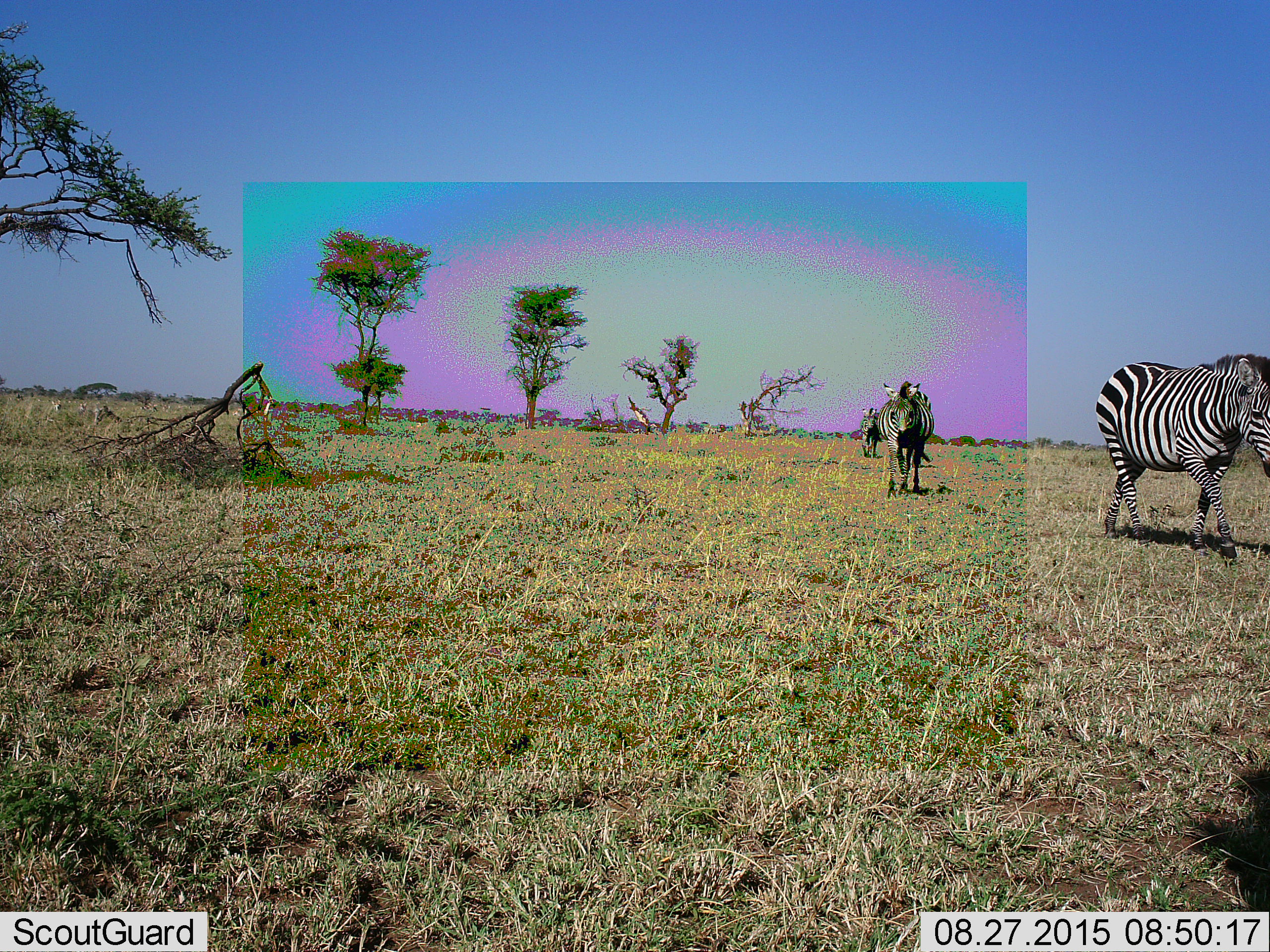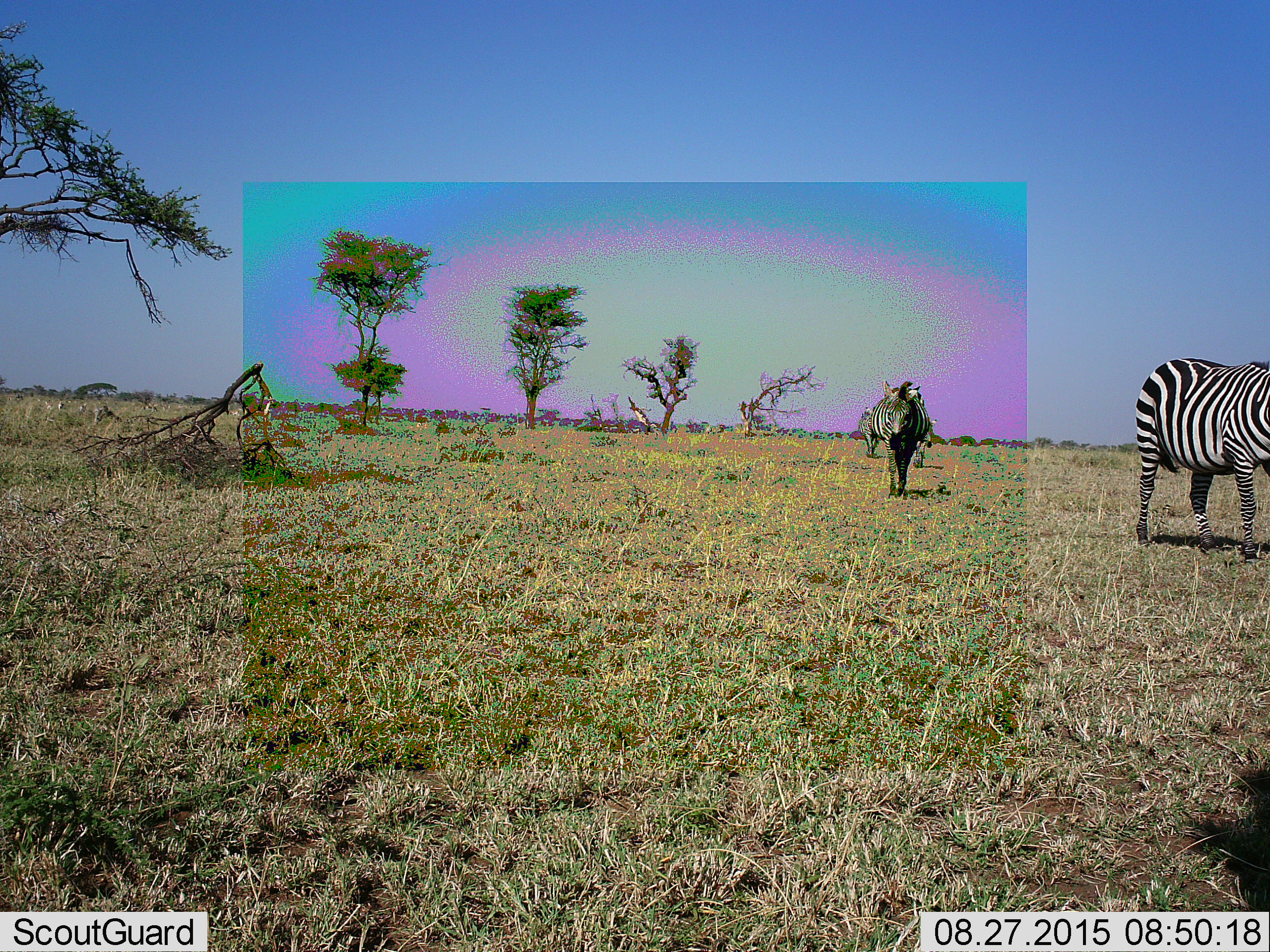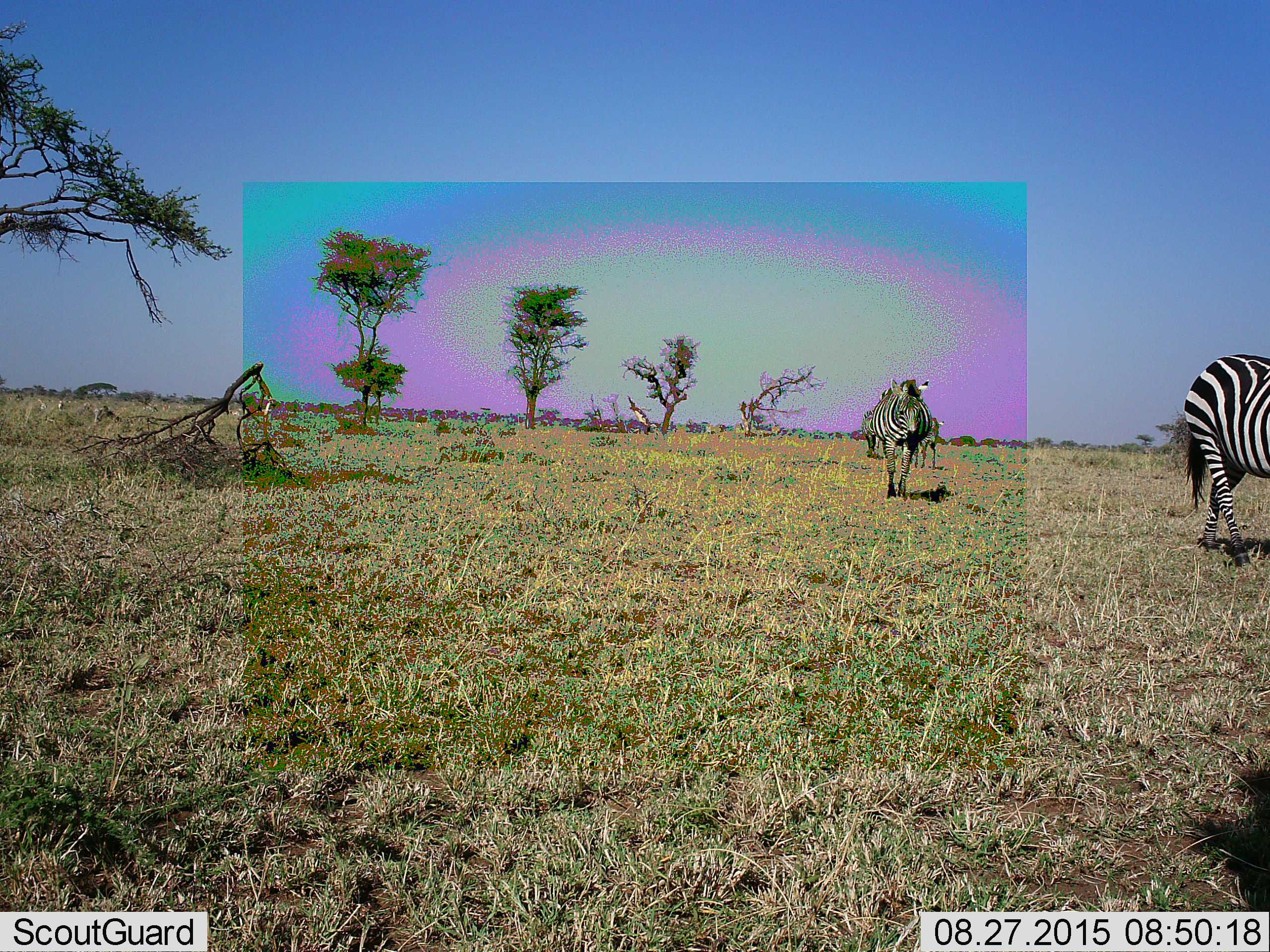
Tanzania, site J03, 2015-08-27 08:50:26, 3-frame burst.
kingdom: Animalia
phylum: Chordata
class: Mammalia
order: Perissodactyla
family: Equidae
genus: Equus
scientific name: Equus quagga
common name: plains zebra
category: zebra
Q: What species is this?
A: Zebra (plains zebra) (Equus quagga).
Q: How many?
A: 4.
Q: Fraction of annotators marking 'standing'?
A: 20%.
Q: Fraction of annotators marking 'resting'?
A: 0%.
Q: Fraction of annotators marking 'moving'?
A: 90%.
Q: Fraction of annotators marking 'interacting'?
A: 0%.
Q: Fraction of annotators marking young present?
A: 0%.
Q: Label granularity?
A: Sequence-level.